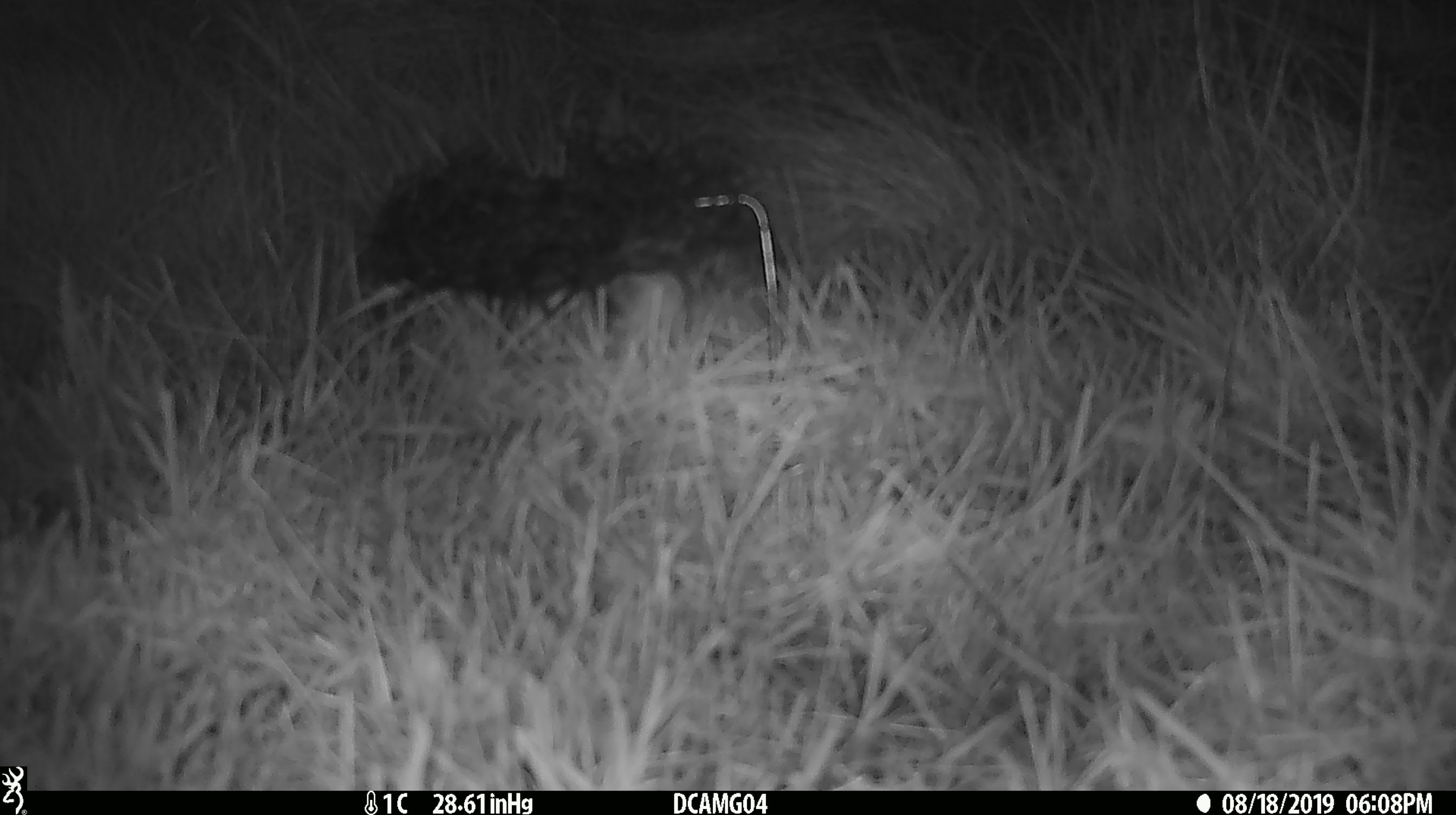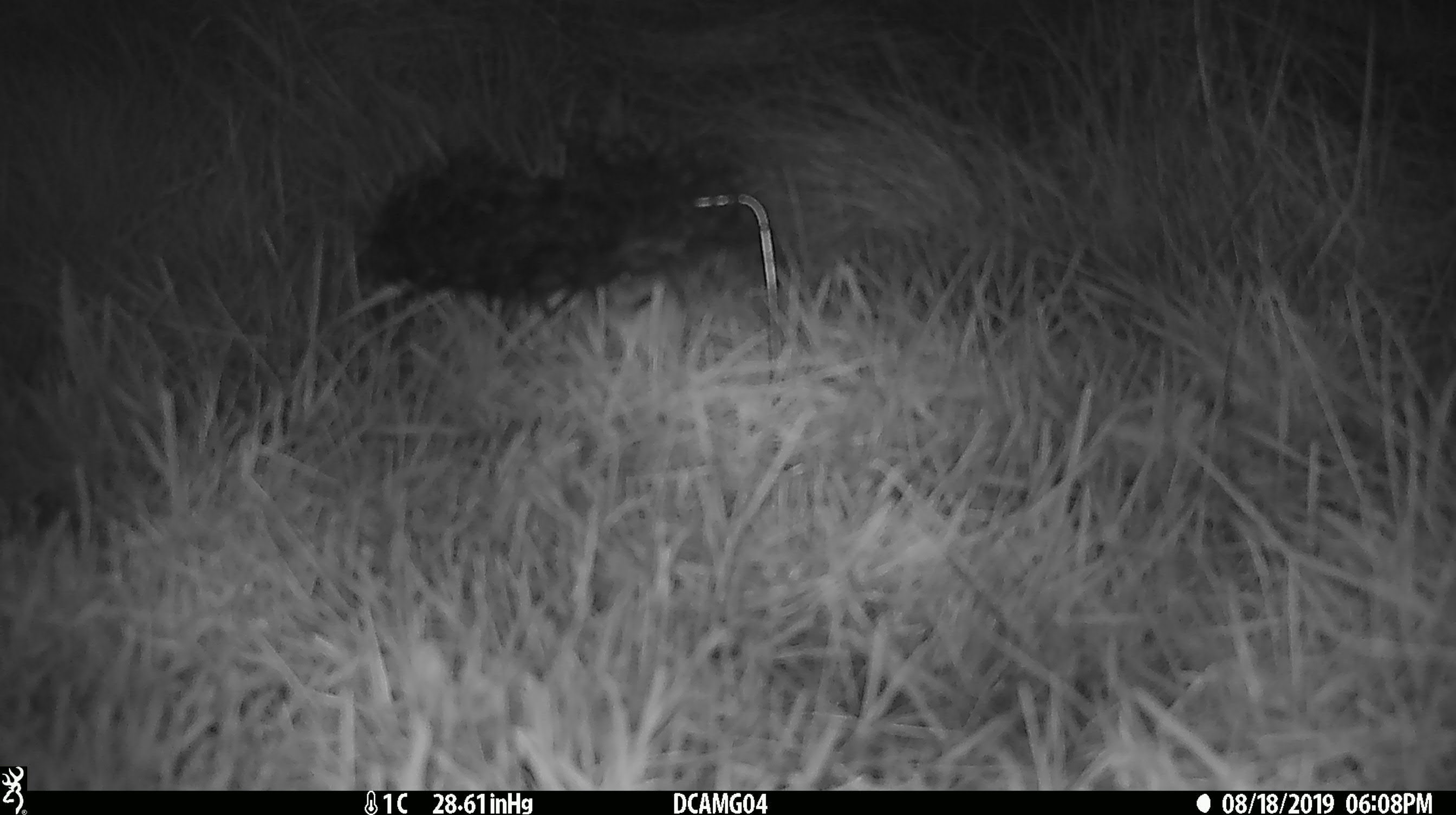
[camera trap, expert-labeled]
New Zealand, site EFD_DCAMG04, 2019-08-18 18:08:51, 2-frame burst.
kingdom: Animalia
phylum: Chordata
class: Mammalia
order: Rodentia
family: Muridae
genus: Mus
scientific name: Mus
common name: mouse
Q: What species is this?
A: Mouse (Mus).